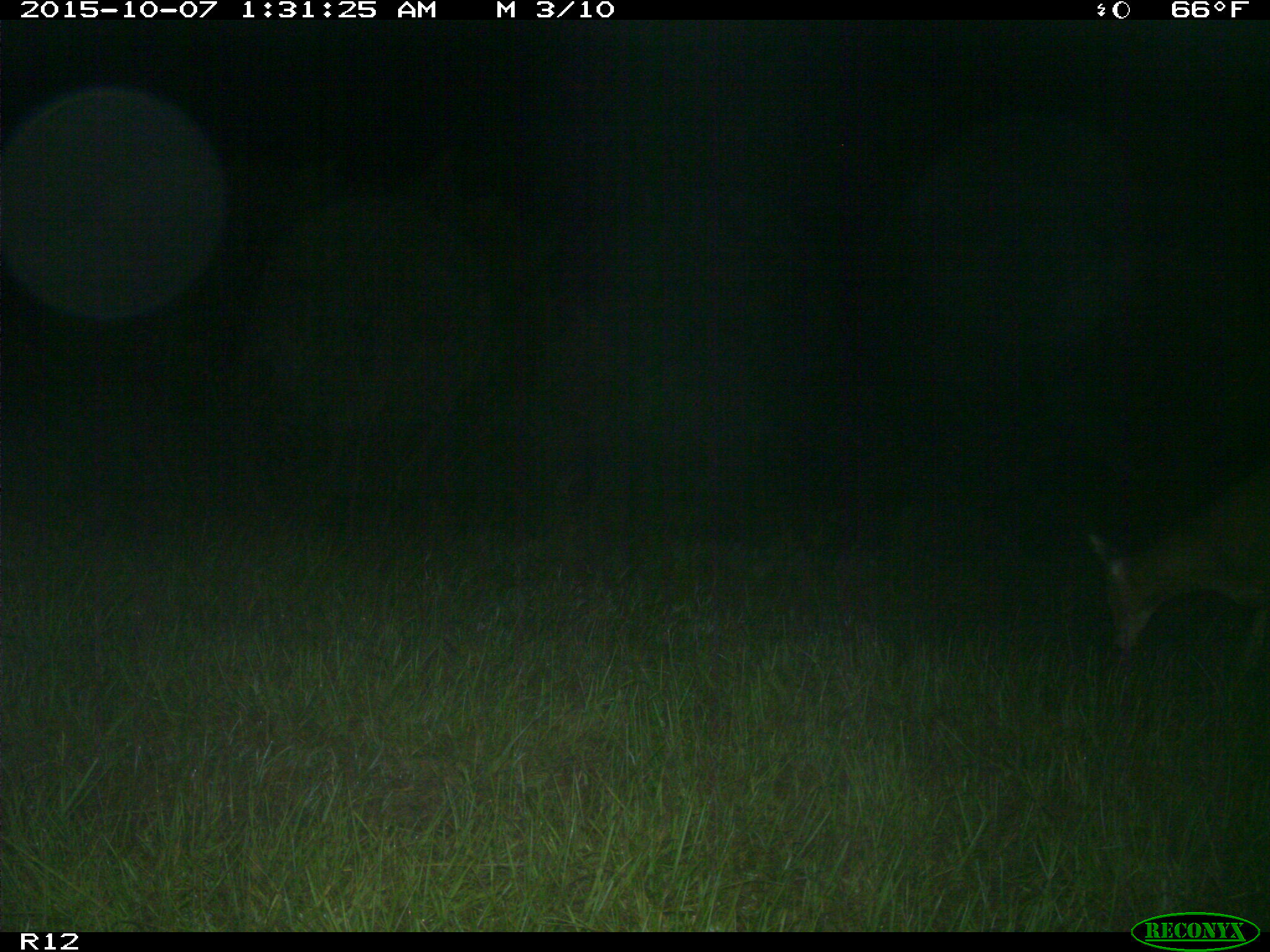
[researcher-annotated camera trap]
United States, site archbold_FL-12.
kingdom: Animalia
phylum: Chordata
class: Mammalia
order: Artiodactyla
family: Cervidae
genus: Odocoileus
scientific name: Odocoileus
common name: deer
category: unidentified deer